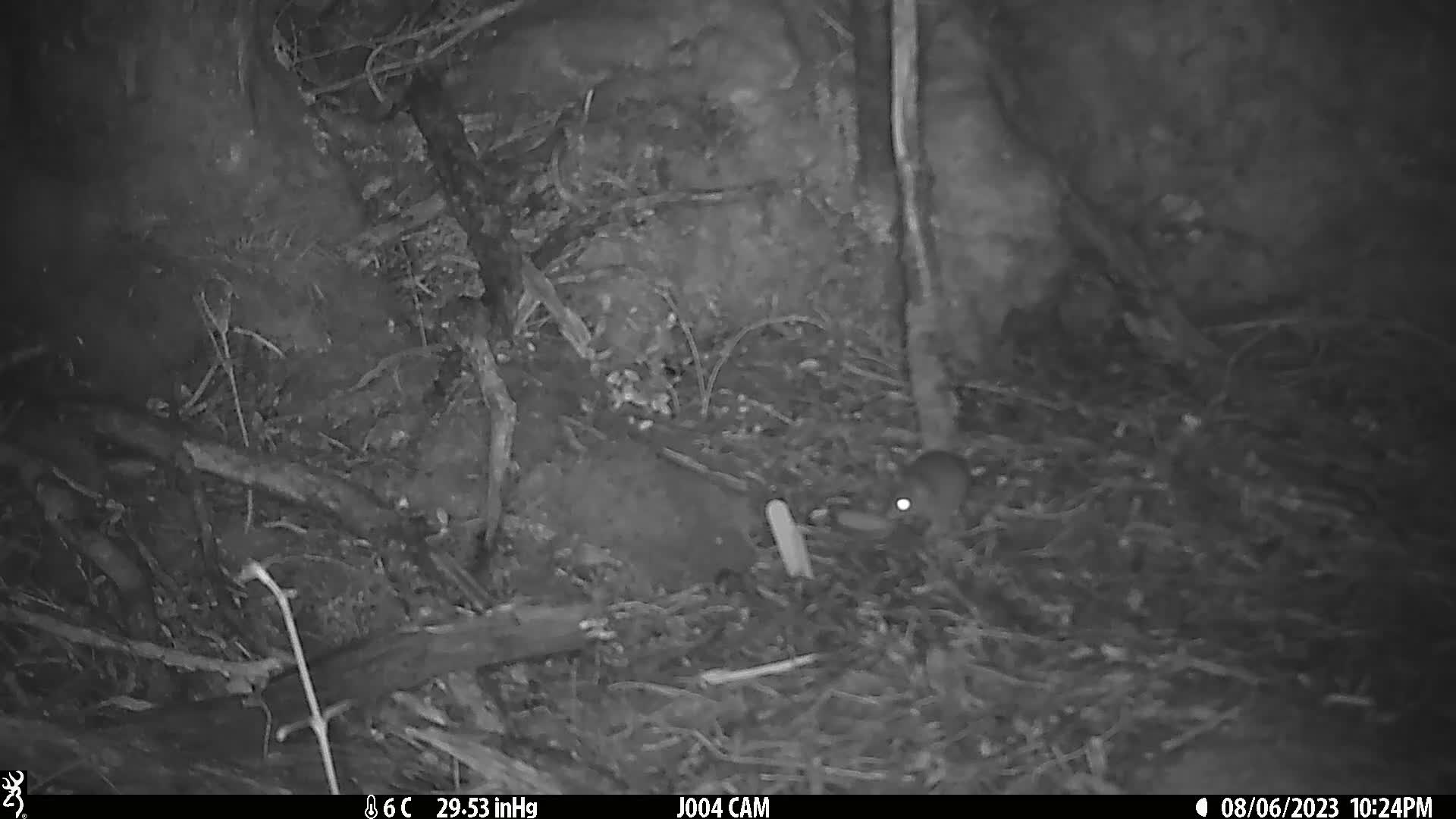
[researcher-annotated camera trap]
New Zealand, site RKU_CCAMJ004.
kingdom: Animalia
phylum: Chordata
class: Mammalia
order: Rodentia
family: Muridae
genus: Rattus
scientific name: Rattus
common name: rat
Rat (Rattus).